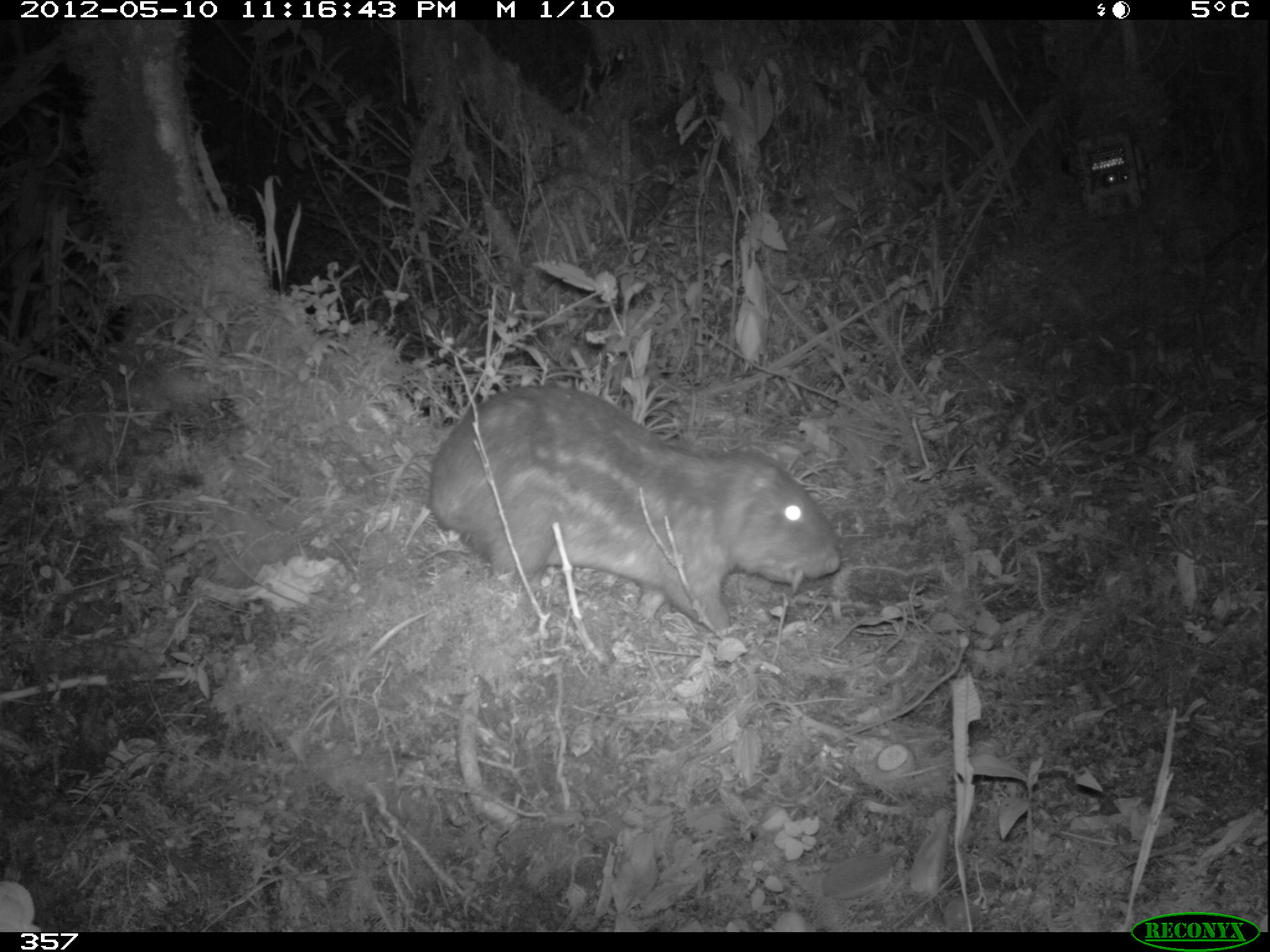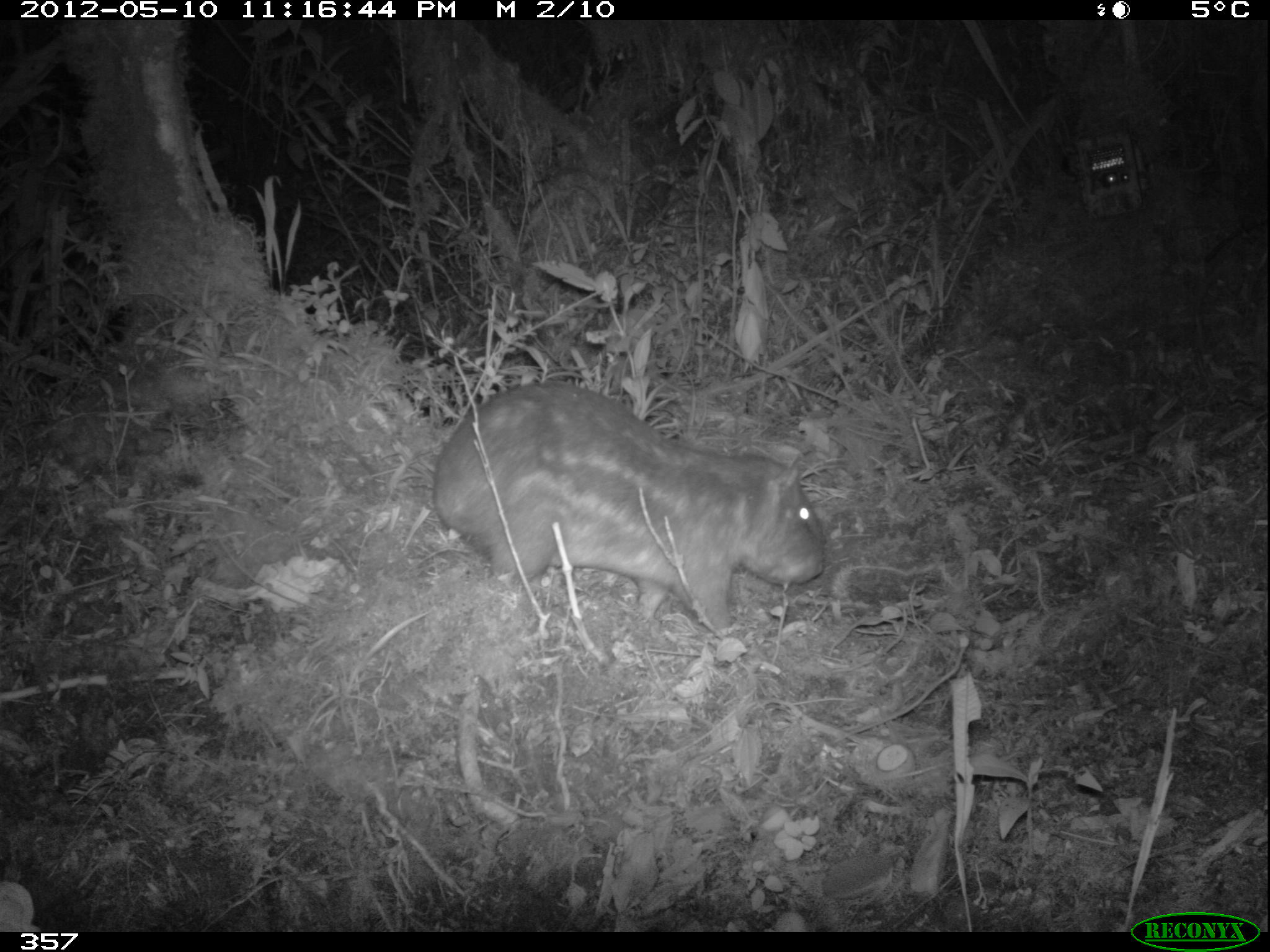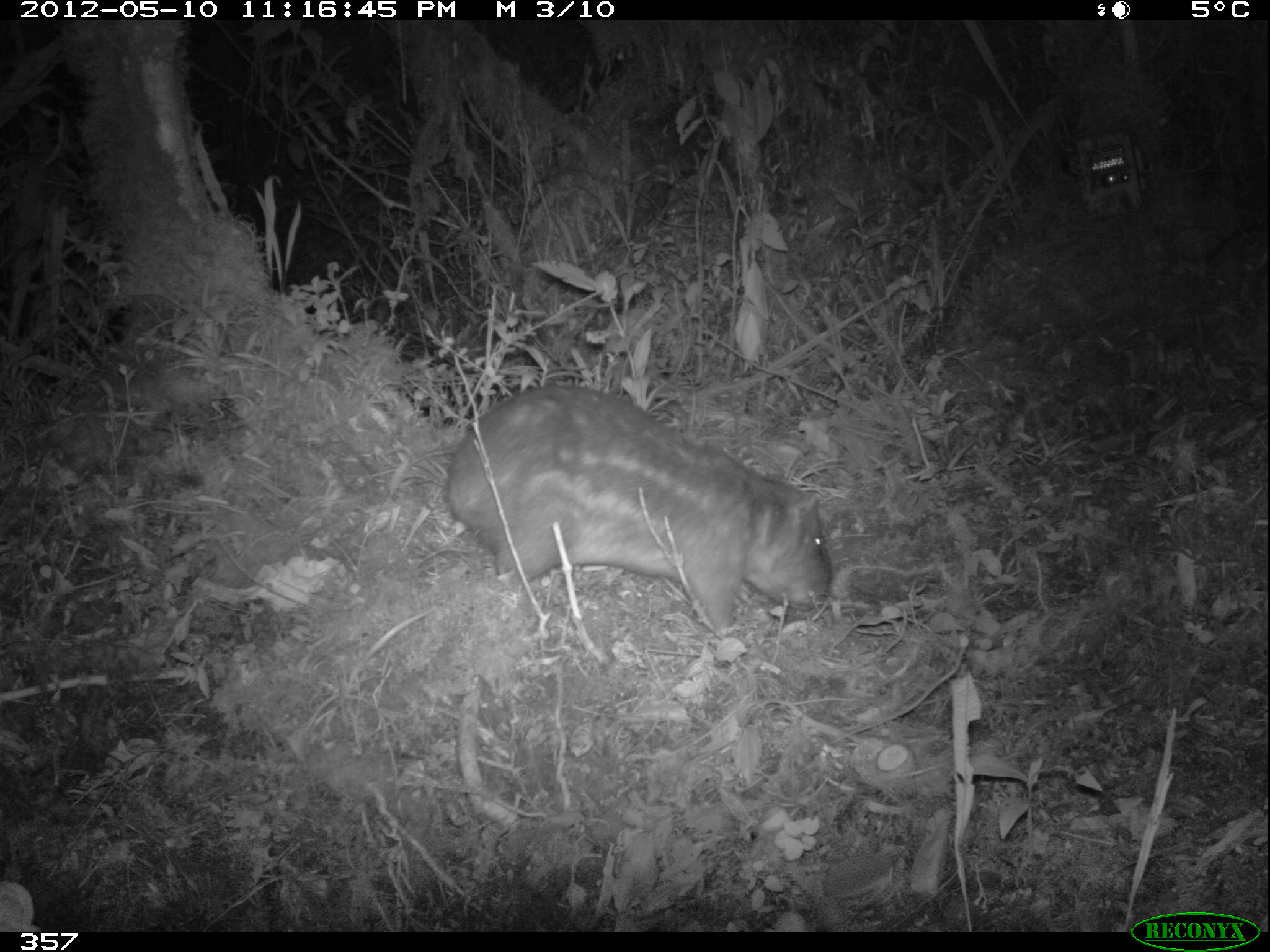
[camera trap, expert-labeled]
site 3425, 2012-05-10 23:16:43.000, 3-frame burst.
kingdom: Animalia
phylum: Chordata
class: Mammalia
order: Rodentia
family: Cuniculidae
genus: Cuniculus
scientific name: Cuniculus taczanowskii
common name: mountain paca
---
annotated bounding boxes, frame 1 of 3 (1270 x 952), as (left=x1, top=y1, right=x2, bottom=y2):
cuniculus taczanowskii: (left=424, top=382, right=845, bottom=640)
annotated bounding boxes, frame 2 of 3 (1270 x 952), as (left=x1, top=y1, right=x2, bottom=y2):
cuniculus taczanowskii: (left=431, top=376, right=826, bottom=635)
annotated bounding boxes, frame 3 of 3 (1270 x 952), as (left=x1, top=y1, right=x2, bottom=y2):
cuniculus taczanowskii: (left=442, top=380, right=832, bottom=630)